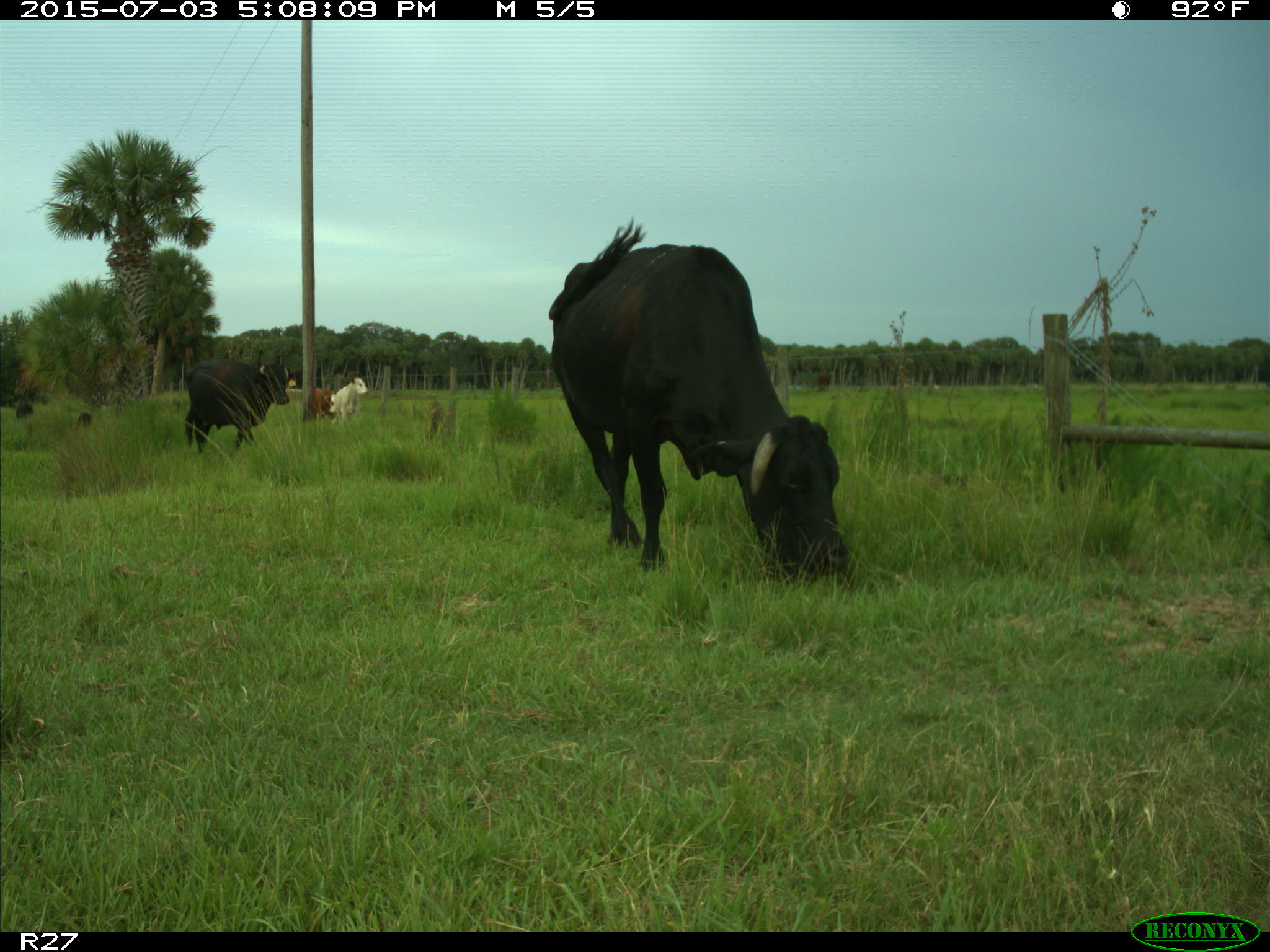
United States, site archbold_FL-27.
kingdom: Animalia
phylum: Chordata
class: Mammalia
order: Artiodactyla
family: Bovidae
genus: Bos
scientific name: Bos taurus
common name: domestic cow